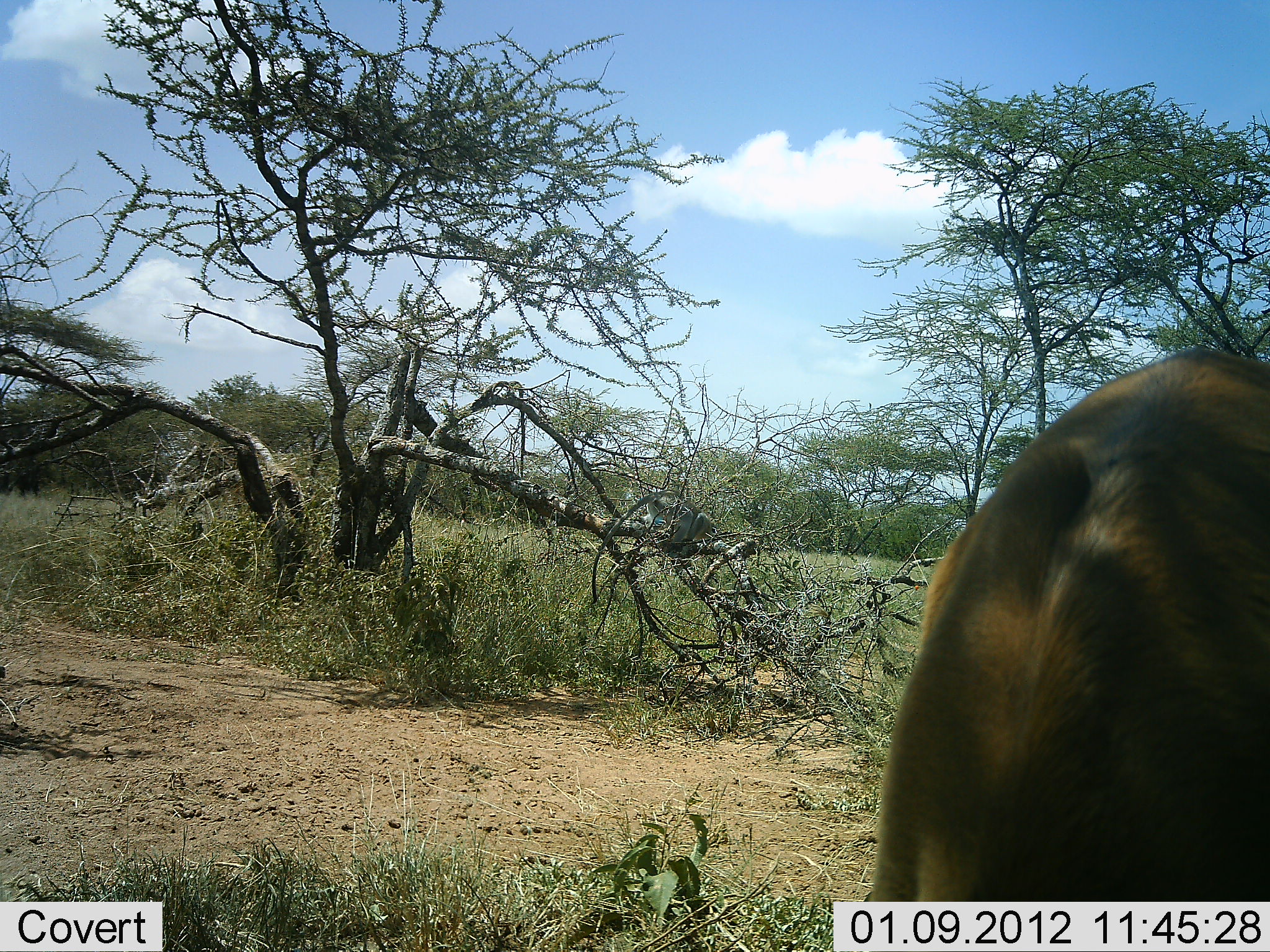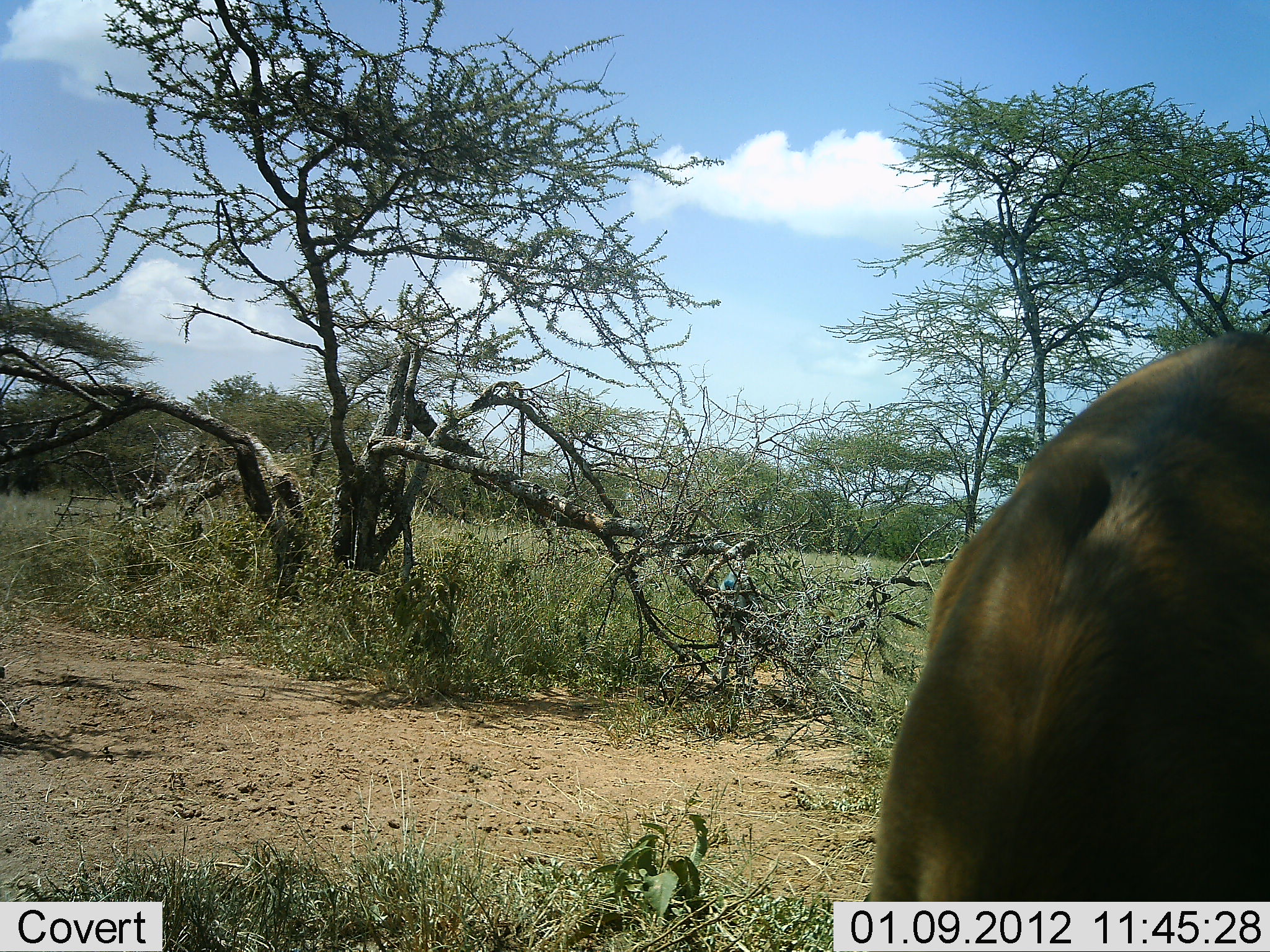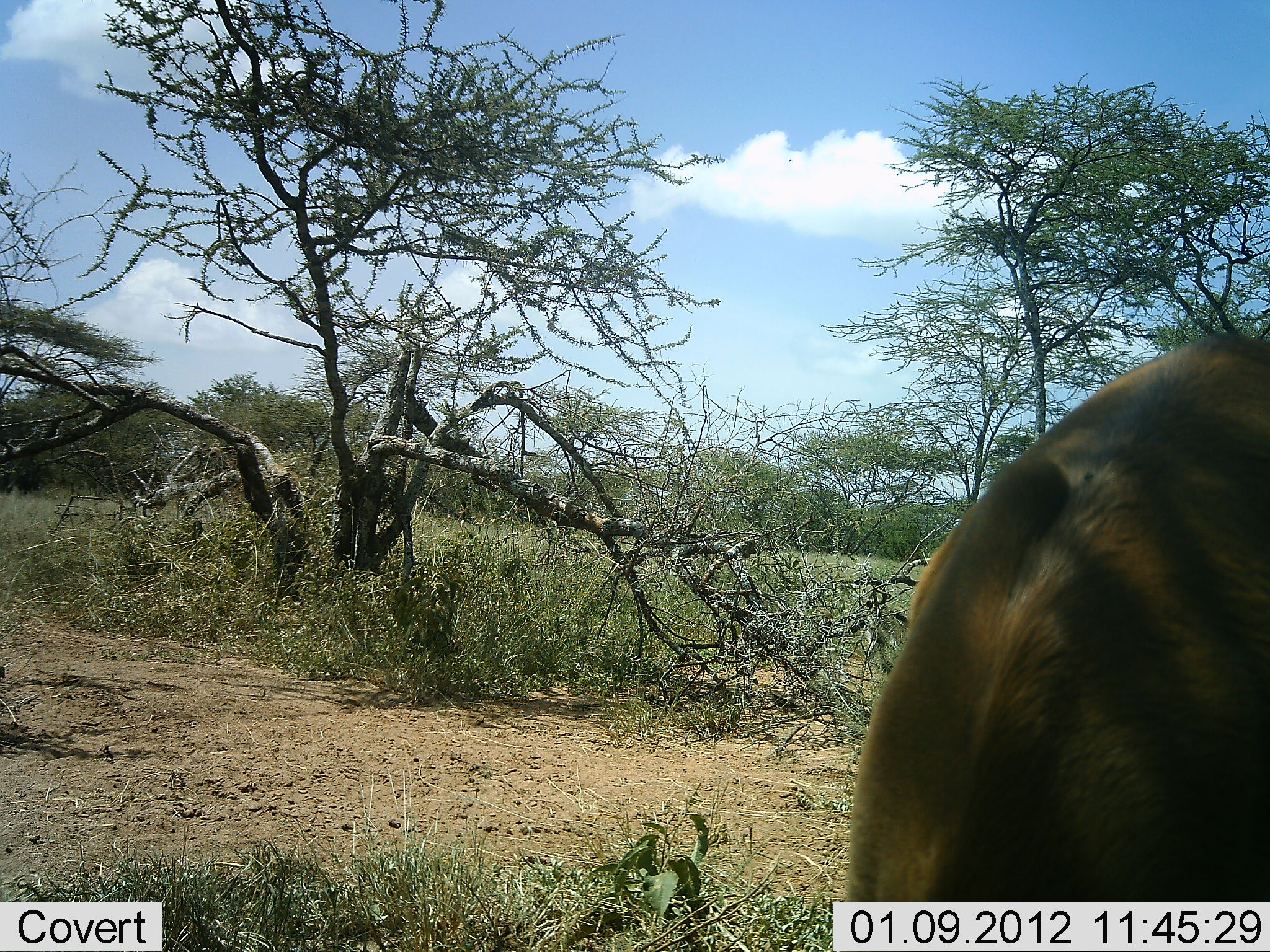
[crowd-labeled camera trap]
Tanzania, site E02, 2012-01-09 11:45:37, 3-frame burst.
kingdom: Animalia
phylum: Chordata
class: Mammalia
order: Artiodactyla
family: Bovidae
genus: Aepyceros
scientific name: Aepyceros melampus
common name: impala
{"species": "impala (Aepyceros melampus)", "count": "1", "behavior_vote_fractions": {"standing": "100%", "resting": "0%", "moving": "0%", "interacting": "0%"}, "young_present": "0%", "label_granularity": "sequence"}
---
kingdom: Animalia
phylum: Chordata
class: Mammalia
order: Primates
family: Cercopithecidae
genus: Chlorocebus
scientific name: Chlorocebus pygerythrus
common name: vervet monkey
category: monkeyvervet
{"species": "monkeyvervet (vervet monkey) (Chlorocebus pygerythrus)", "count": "1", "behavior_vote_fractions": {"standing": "0%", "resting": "0%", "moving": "100%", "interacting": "0%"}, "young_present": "0%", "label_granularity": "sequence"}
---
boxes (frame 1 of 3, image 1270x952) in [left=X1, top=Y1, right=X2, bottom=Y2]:
animal: [left=860, top=341, right=1270, bottom=902]; [left=586, top=485, right=710, bottom=603]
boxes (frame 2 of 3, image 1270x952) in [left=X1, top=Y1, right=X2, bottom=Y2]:
animal: [left=860, top=330, right=1270, bottom=902]; [left=715, top=572, right=781, bottom=684]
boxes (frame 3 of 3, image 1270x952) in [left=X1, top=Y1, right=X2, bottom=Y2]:
animal: [left=842, top=332, right=1270, bottom=902]